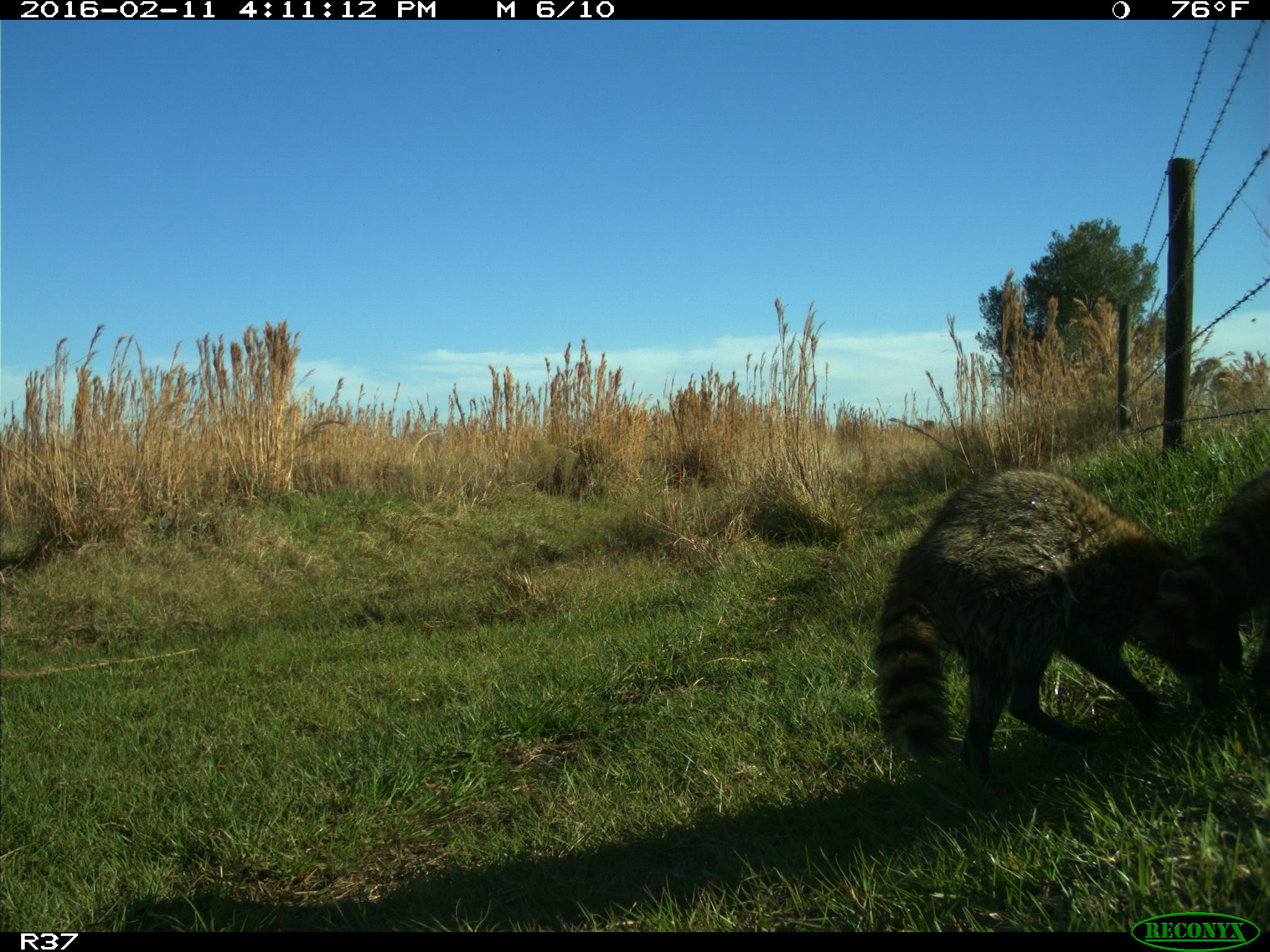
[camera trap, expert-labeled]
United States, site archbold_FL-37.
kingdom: Animalia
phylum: Chordata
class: Mammalia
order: Carnivora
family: Procyonidae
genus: Procyon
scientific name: Procyon lotor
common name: common raccoon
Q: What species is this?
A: Procyon lotor (common raccoon).